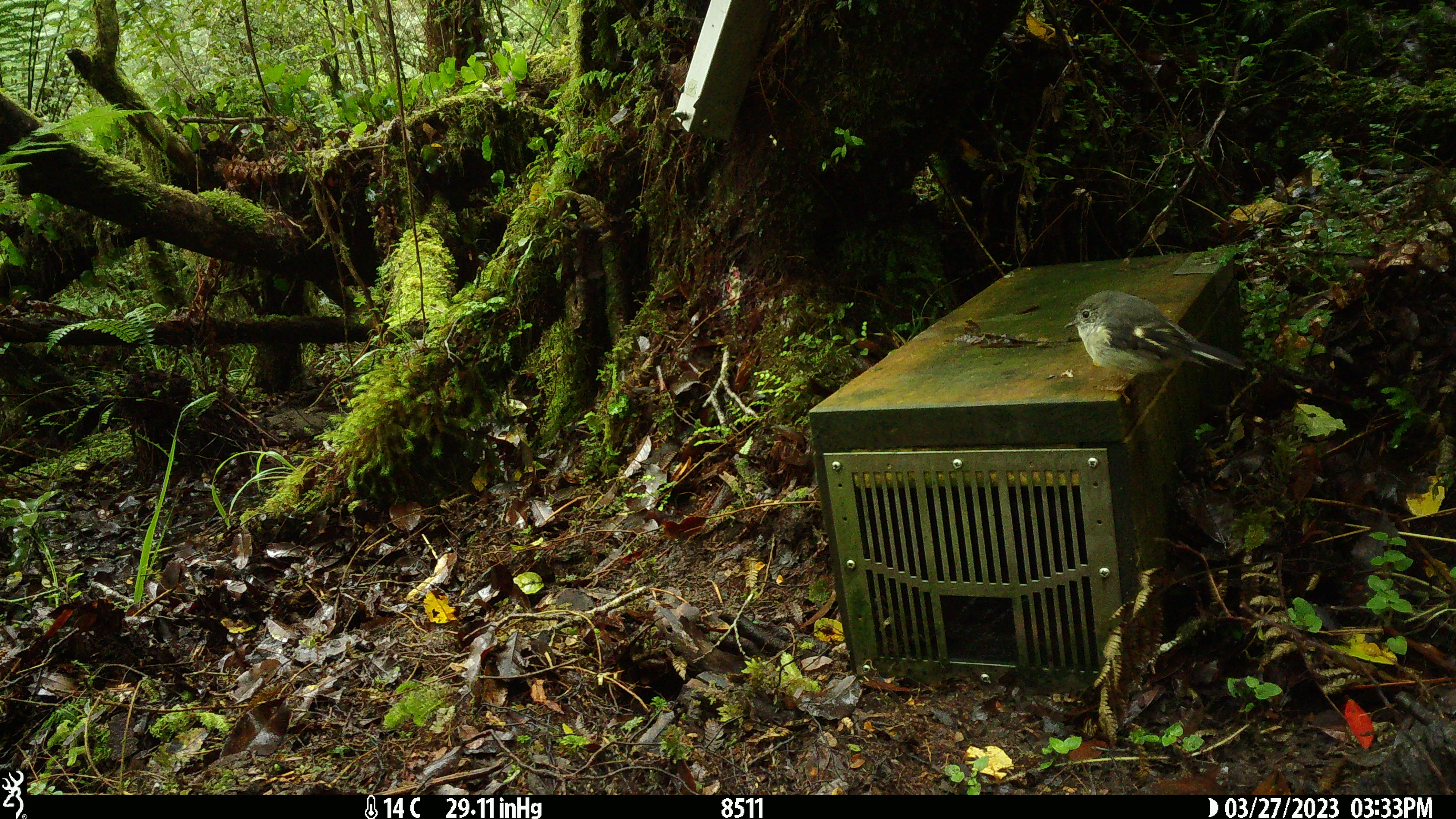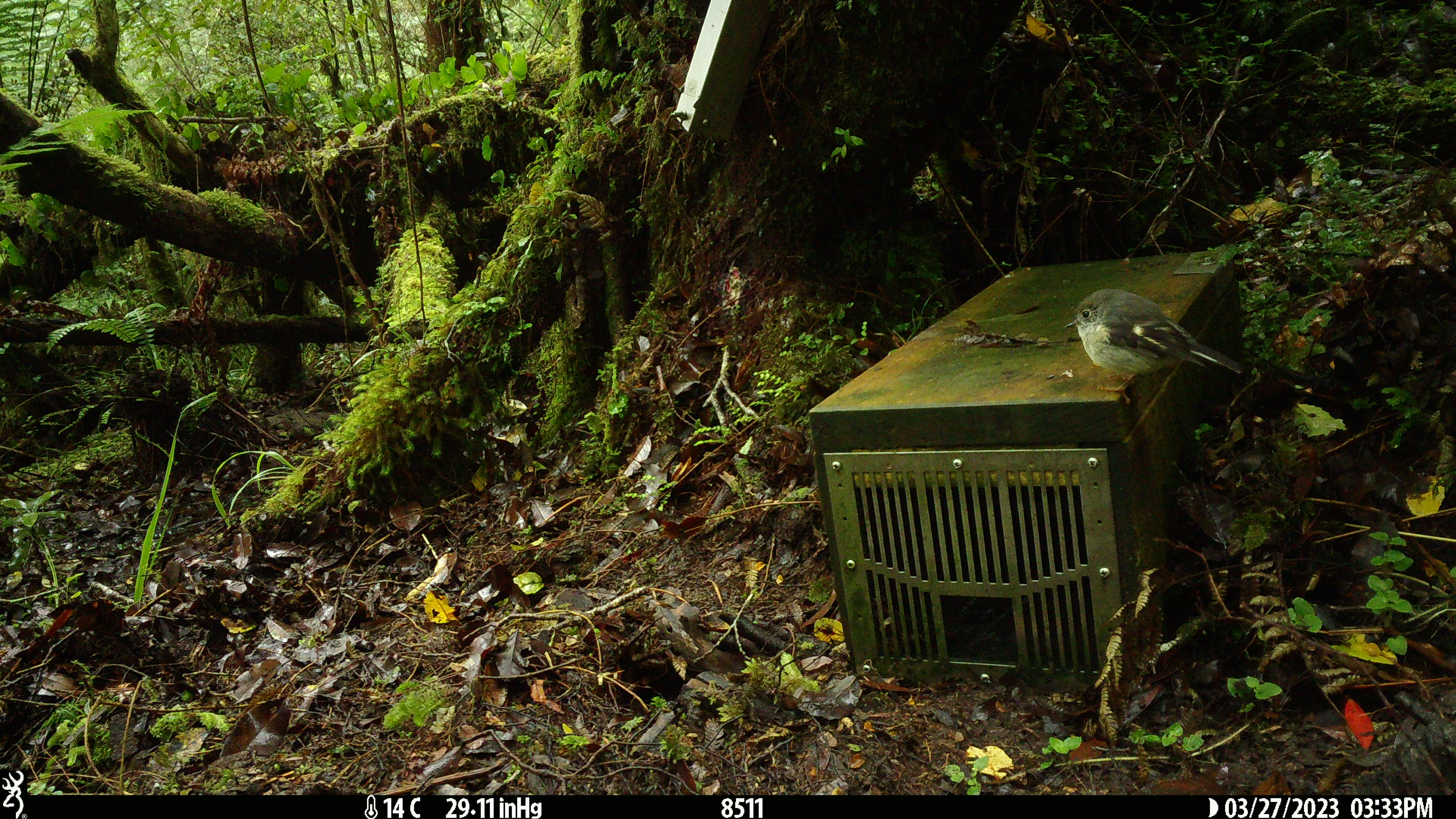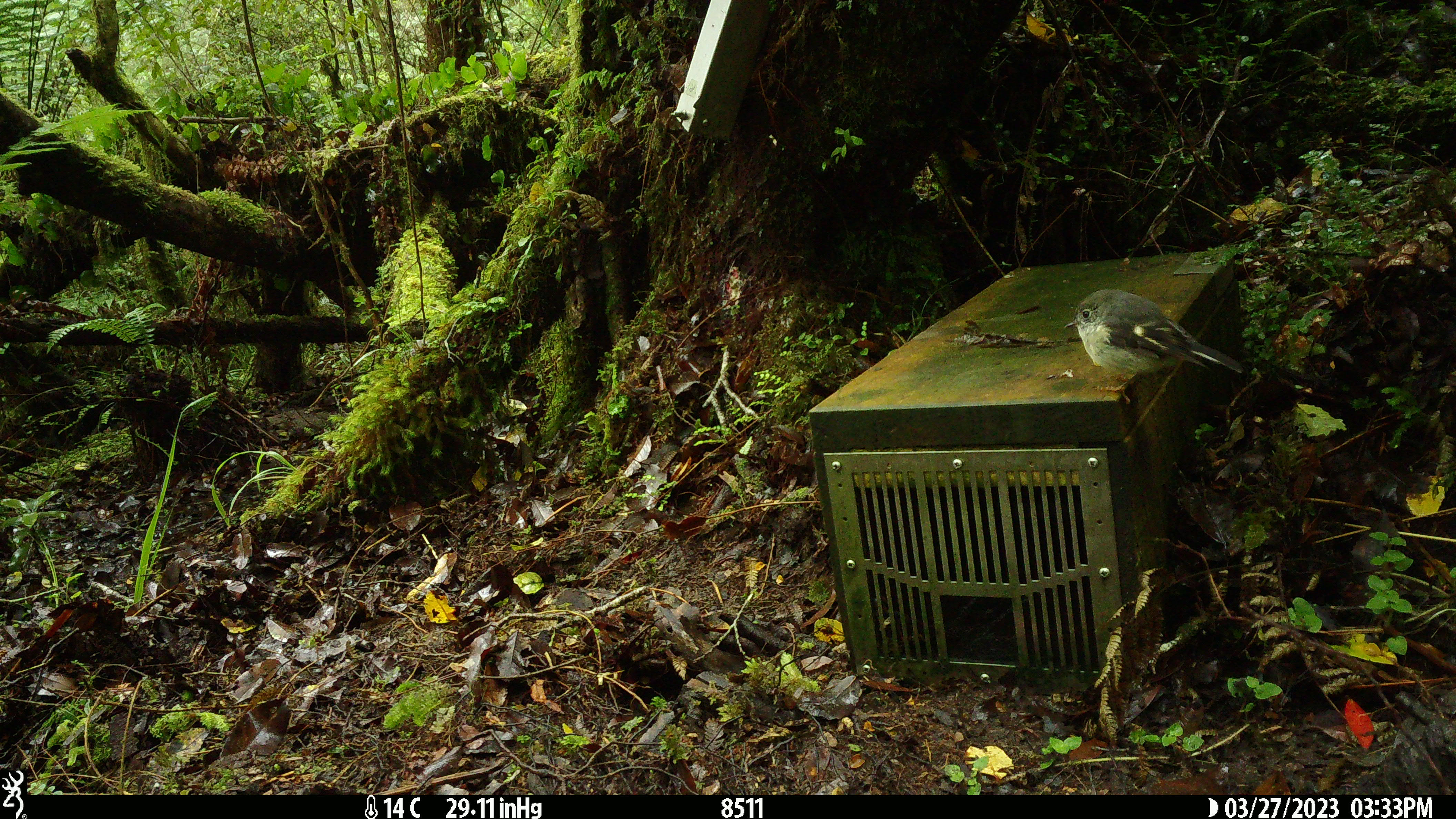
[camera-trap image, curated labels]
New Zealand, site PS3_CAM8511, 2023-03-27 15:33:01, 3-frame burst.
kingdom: Animalia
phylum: Chordata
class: Aves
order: Passeriformes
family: Petroicidae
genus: Petroica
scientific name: Petroica macrocephala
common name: tomtit